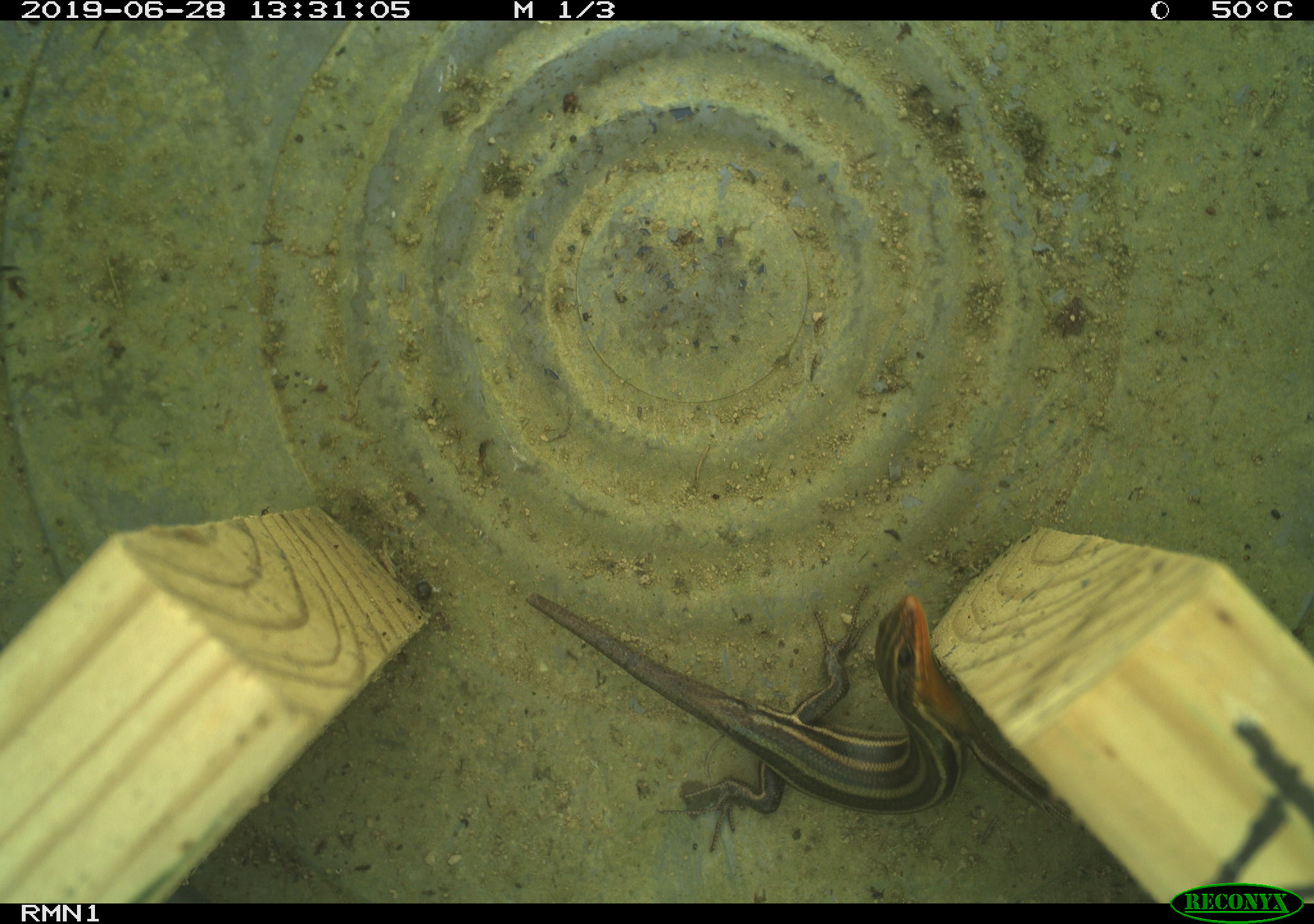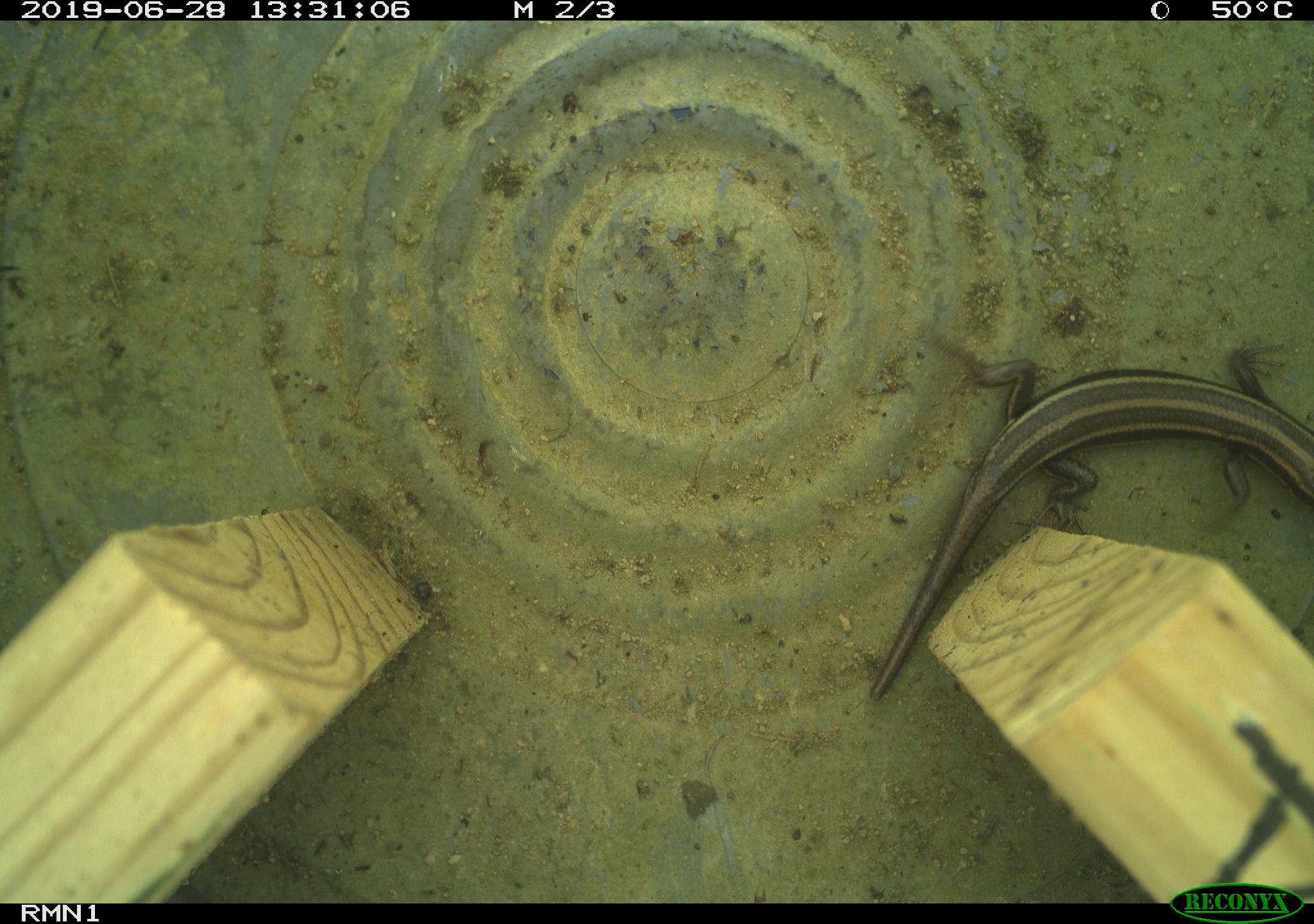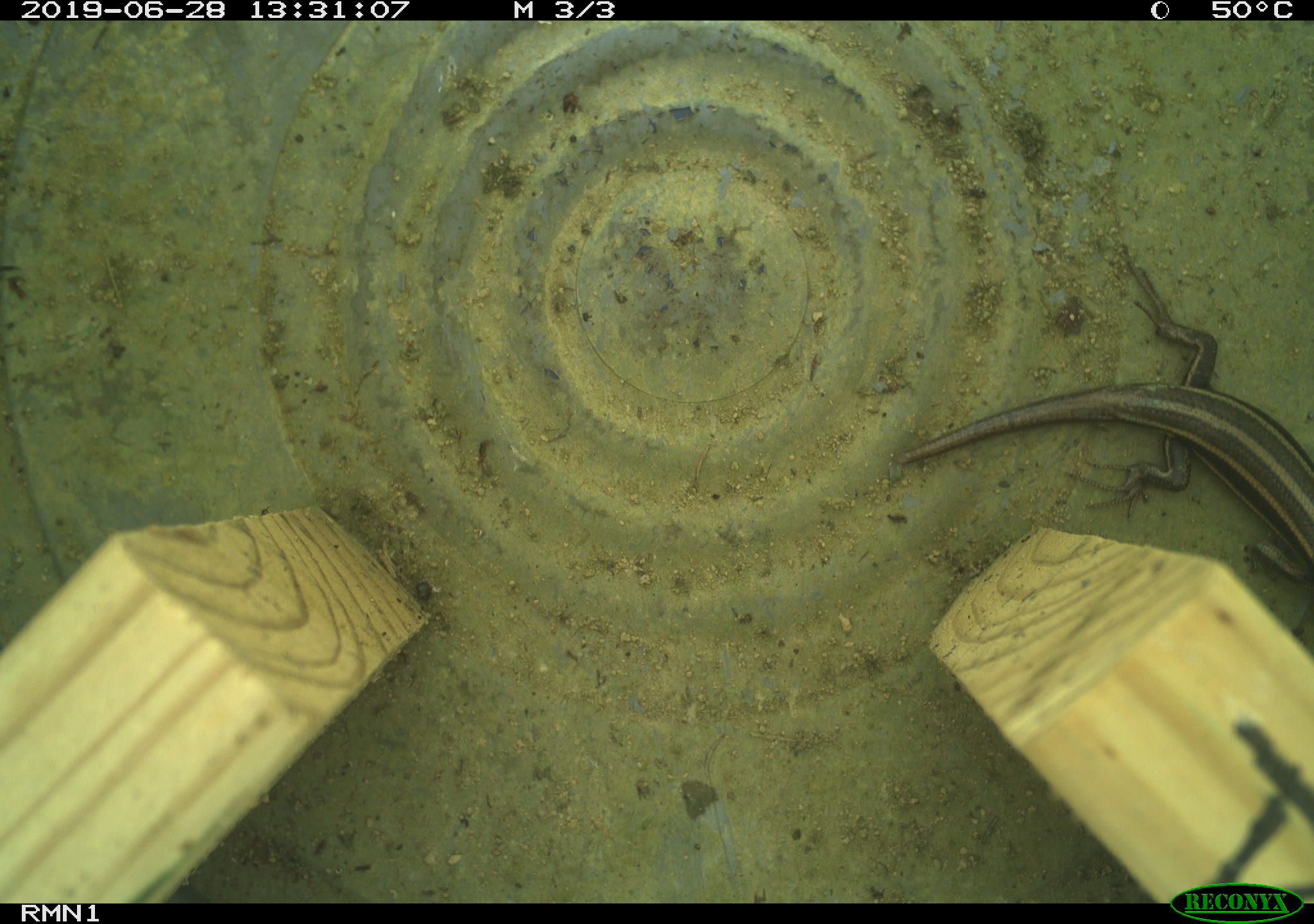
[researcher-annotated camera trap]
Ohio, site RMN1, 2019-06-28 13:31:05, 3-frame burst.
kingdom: Animalia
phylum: Chordata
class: Reptilia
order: Squamata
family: Scincidae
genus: Plestiodon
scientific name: Plestiodon fasciatus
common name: common five-lined skink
Common five-lined skink (Plestiodon fasciatus).